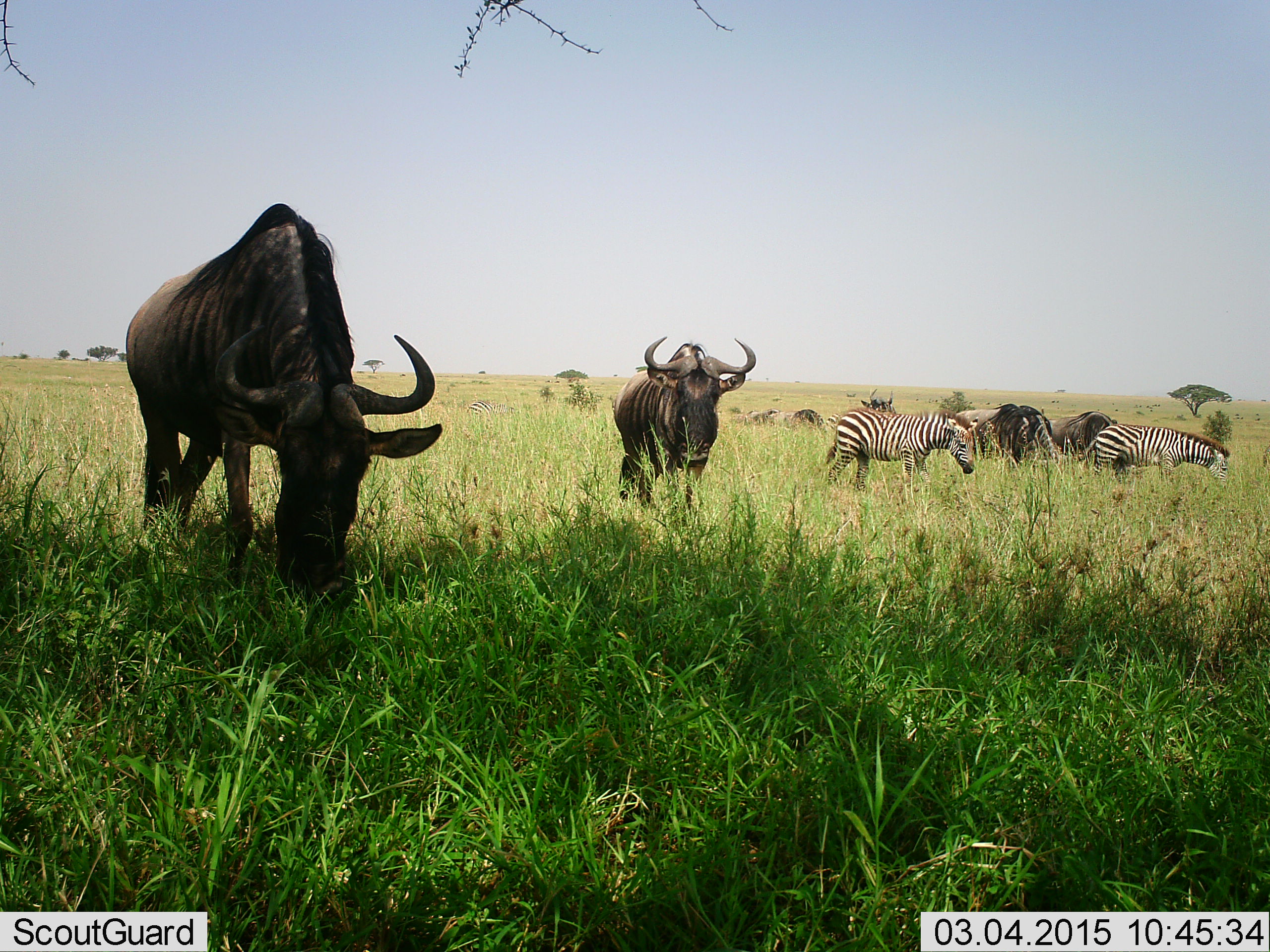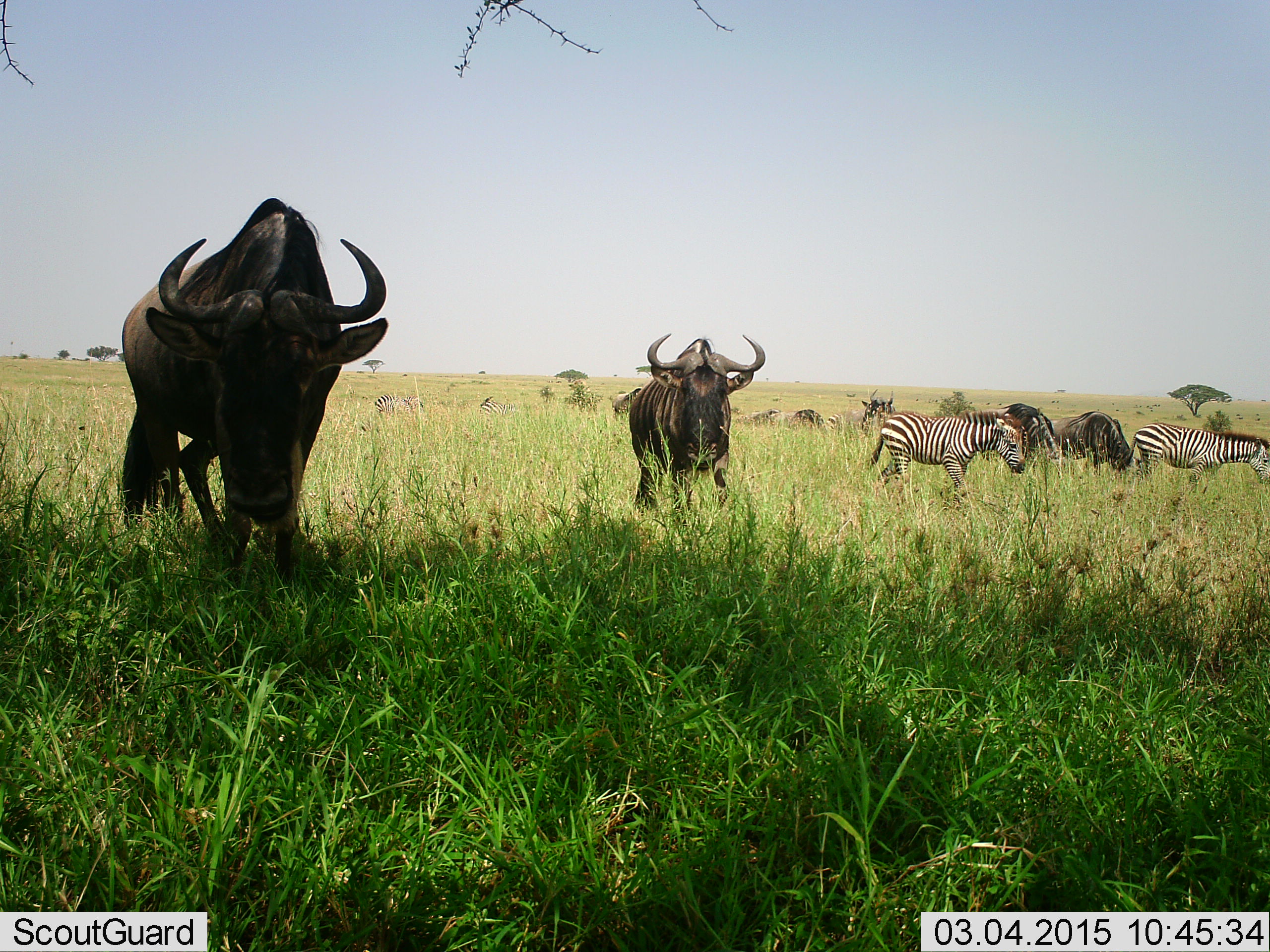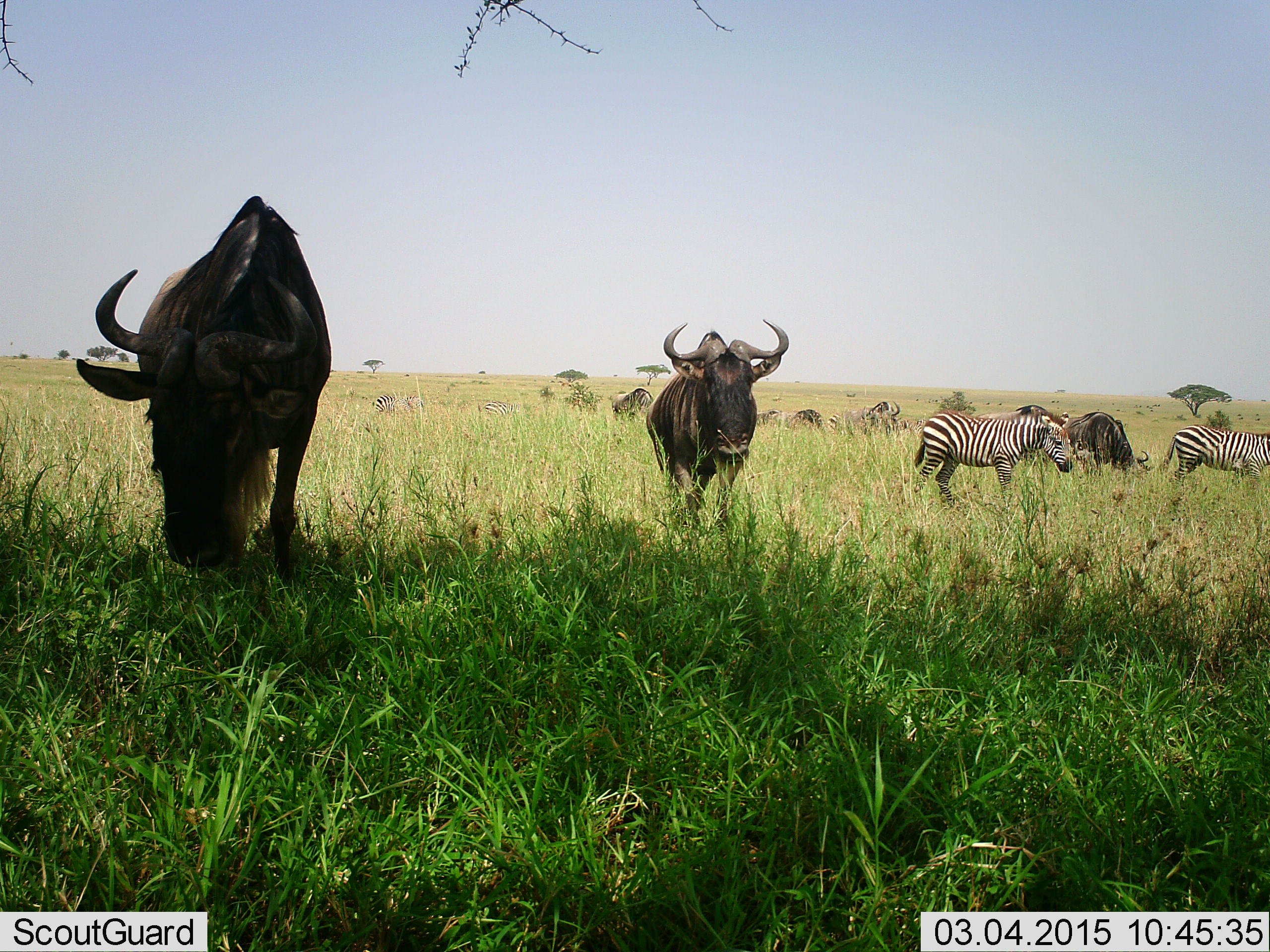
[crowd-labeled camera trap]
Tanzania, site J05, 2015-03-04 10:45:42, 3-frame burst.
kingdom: Animalia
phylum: Chordata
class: Mammalia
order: Artiodactyla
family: Bovidae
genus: Connochaetes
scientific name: Connochaetes taurinus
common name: blue wildebeest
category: wildebeest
Wildebeest (blue wildebeest) (Connochaetes taurinus), count 7. Behavior (volunteer vote fractions): standing 50%, resting 0%, moving 60%, interacting 0%. Young present (vote fraction): 0%. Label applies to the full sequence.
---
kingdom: Animalia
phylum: Chordata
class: Mammalia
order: Perissodactyla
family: Equidae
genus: Equus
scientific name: Equus quagga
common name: plains zebra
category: zebra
Zebra (plains zebra) (Equus quagga), count 4. Behavior (volunteer vote fractions): standing 45%, resting 0%, moving 64%, interacting 0%. Young present (vote fraction): 0%. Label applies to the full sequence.